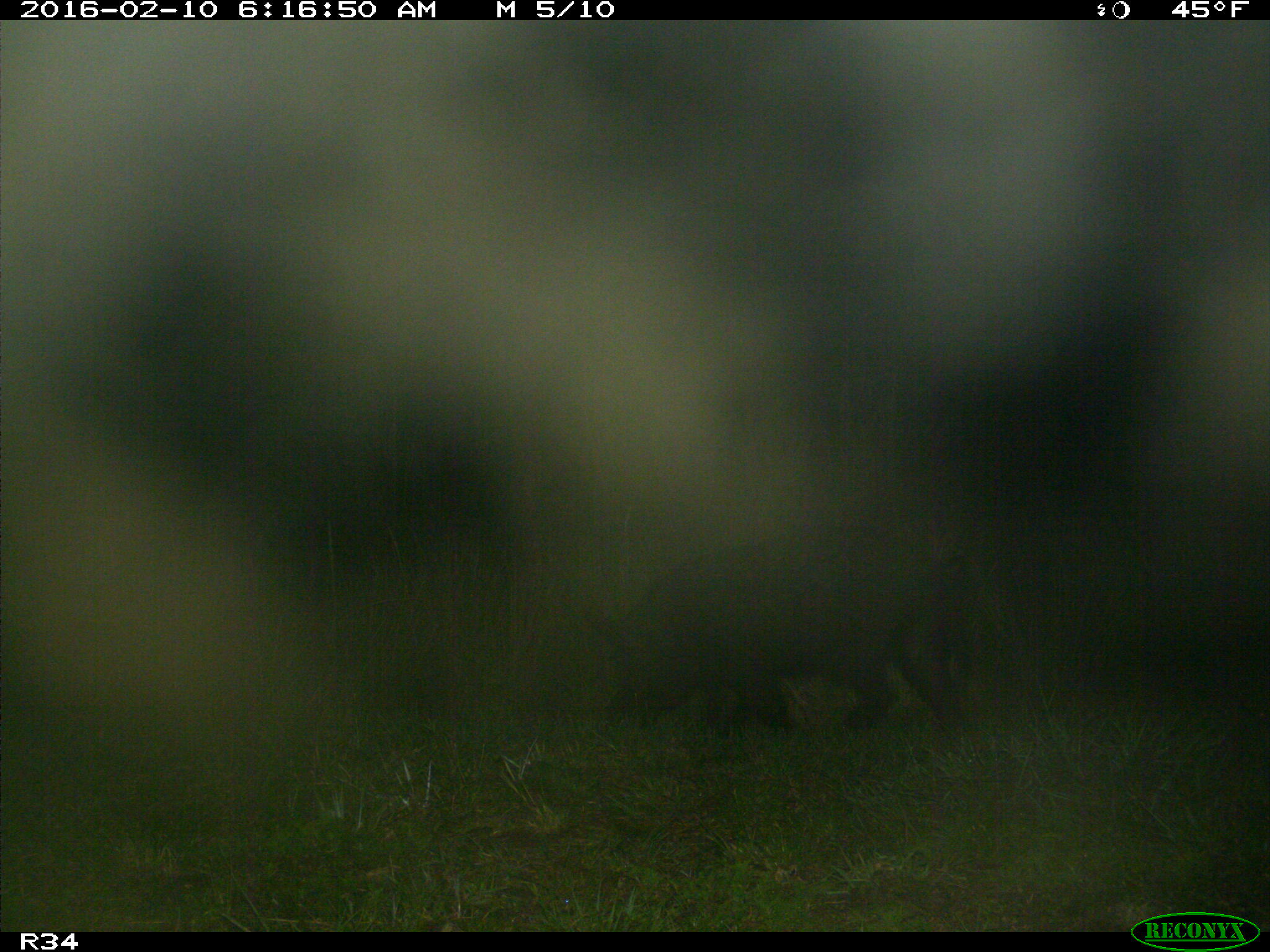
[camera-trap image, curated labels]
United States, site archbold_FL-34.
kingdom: Animalia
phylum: Chordata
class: Mammalia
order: Artiodactyla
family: Suidae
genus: Sus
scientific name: Sus scrofa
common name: wild boar